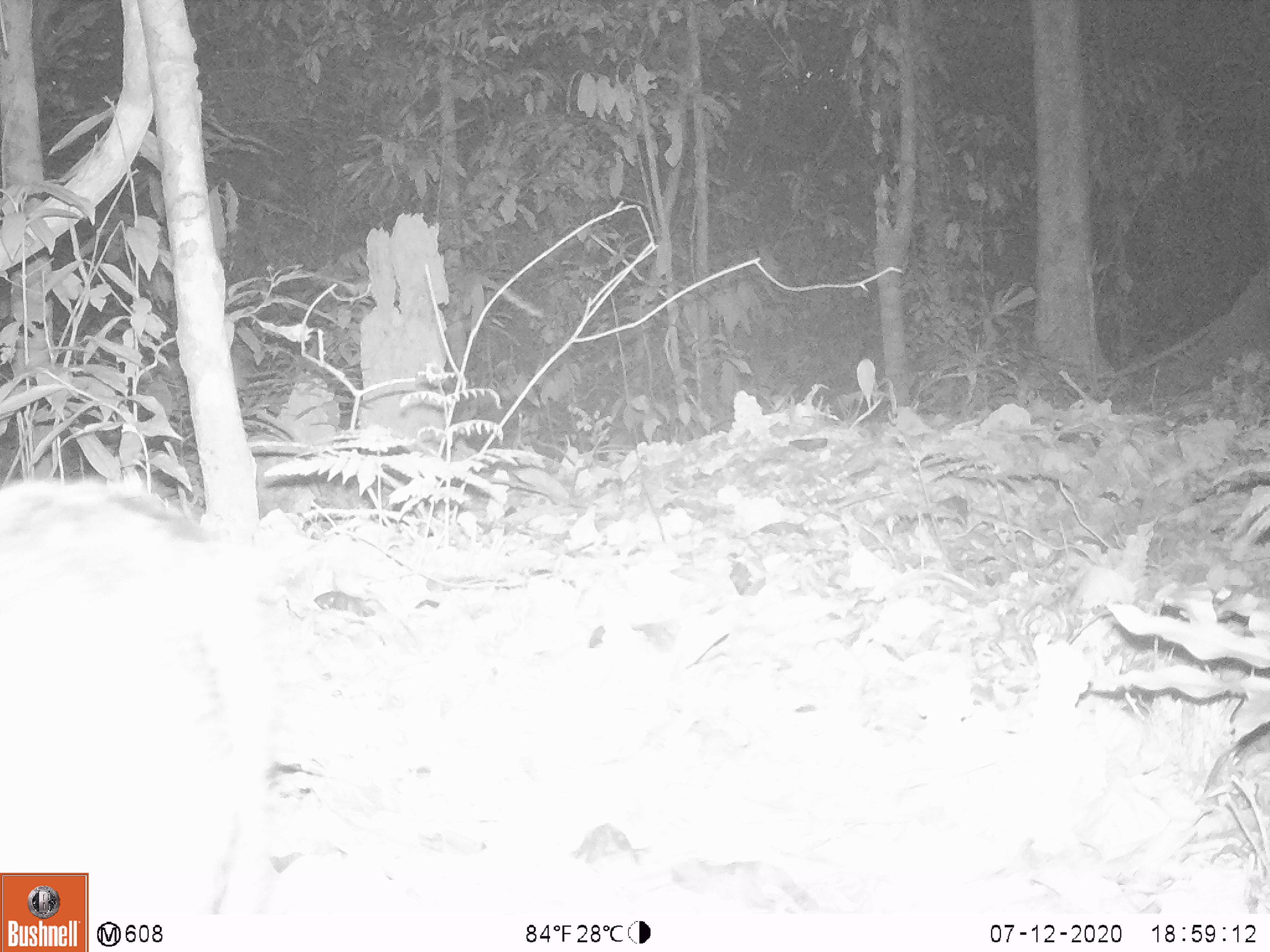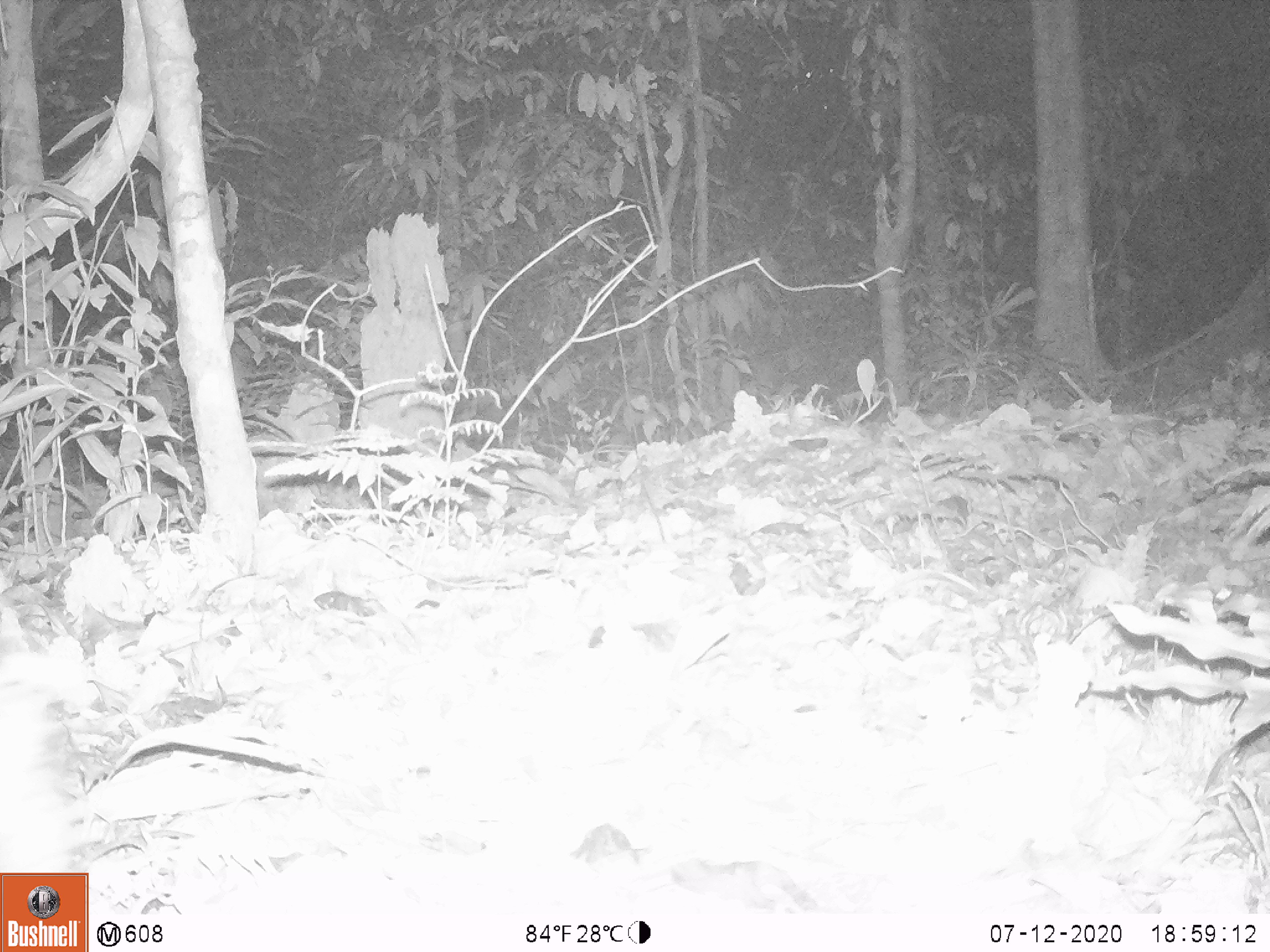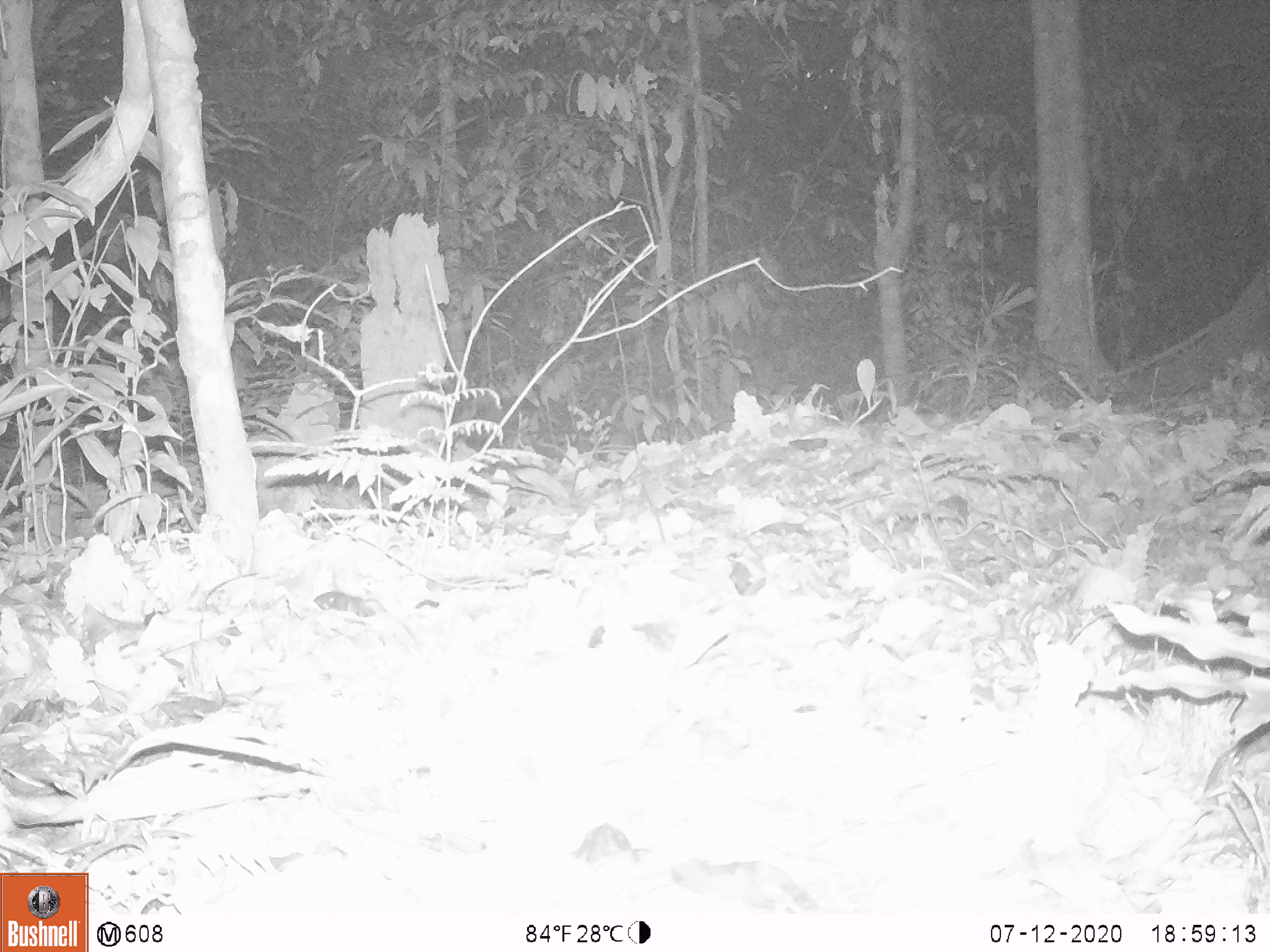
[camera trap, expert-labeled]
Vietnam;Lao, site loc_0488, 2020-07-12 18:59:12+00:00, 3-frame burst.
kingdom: Animalia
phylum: Chordata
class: Mammalia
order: Artiodactyla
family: Suidae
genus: Sus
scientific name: Sus scrofa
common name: eurasian wild pig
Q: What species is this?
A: Eurasian wild pig (Sus scrofa).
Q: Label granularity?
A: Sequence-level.